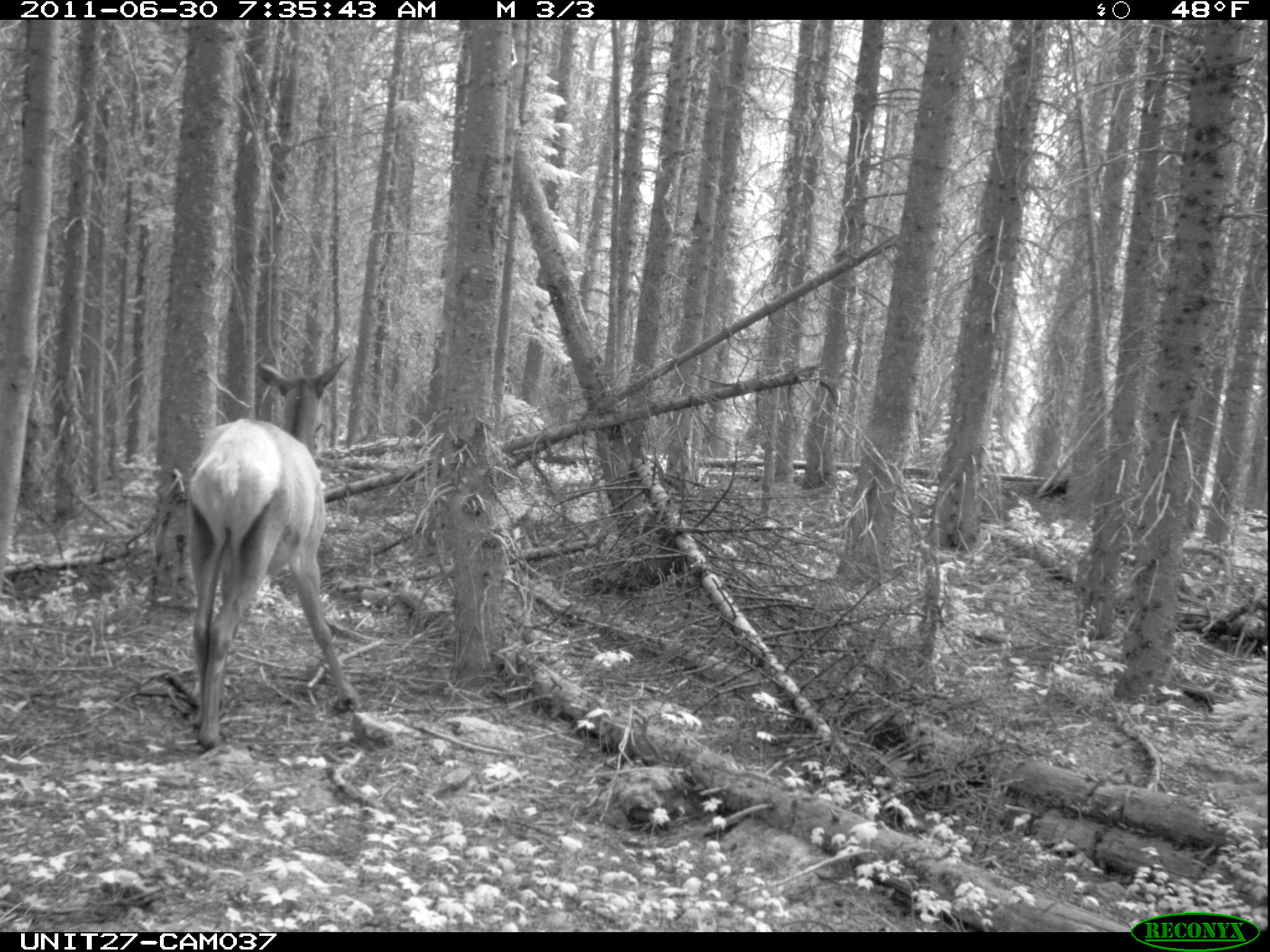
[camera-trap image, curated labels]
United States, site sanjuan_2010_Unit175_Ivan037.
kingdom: Animalia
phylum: Chordata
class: Mammalia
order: Artiodactyla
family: Cervidae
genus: Cervus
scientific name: Cervus elaphus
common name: red deer